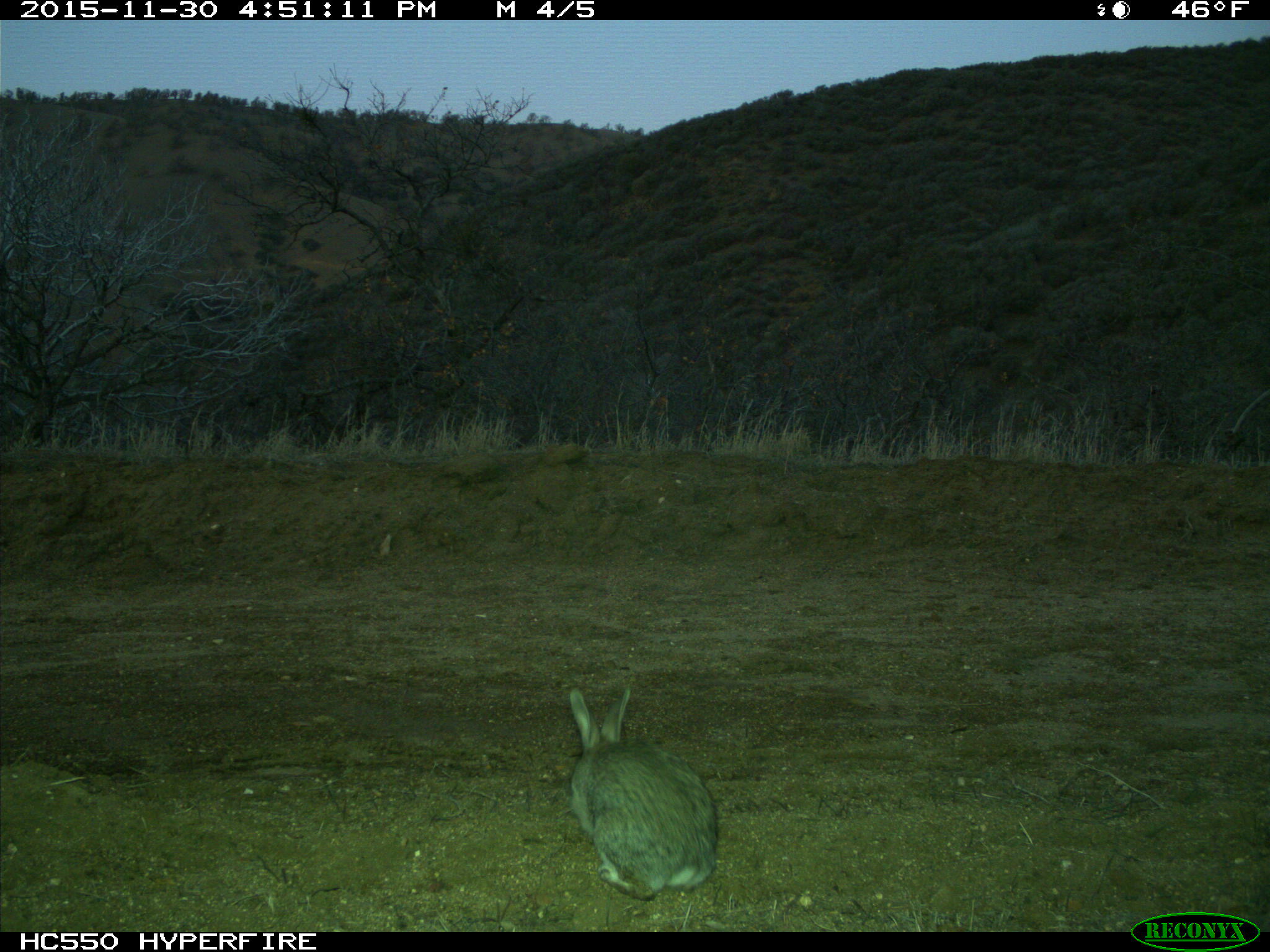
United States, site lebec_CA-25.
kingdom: Animalia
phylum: Chordata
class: Mammalia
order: Lagomorpha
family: Leporidae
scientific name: Leporidae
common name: rabbits and hares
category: unidentified rabbit